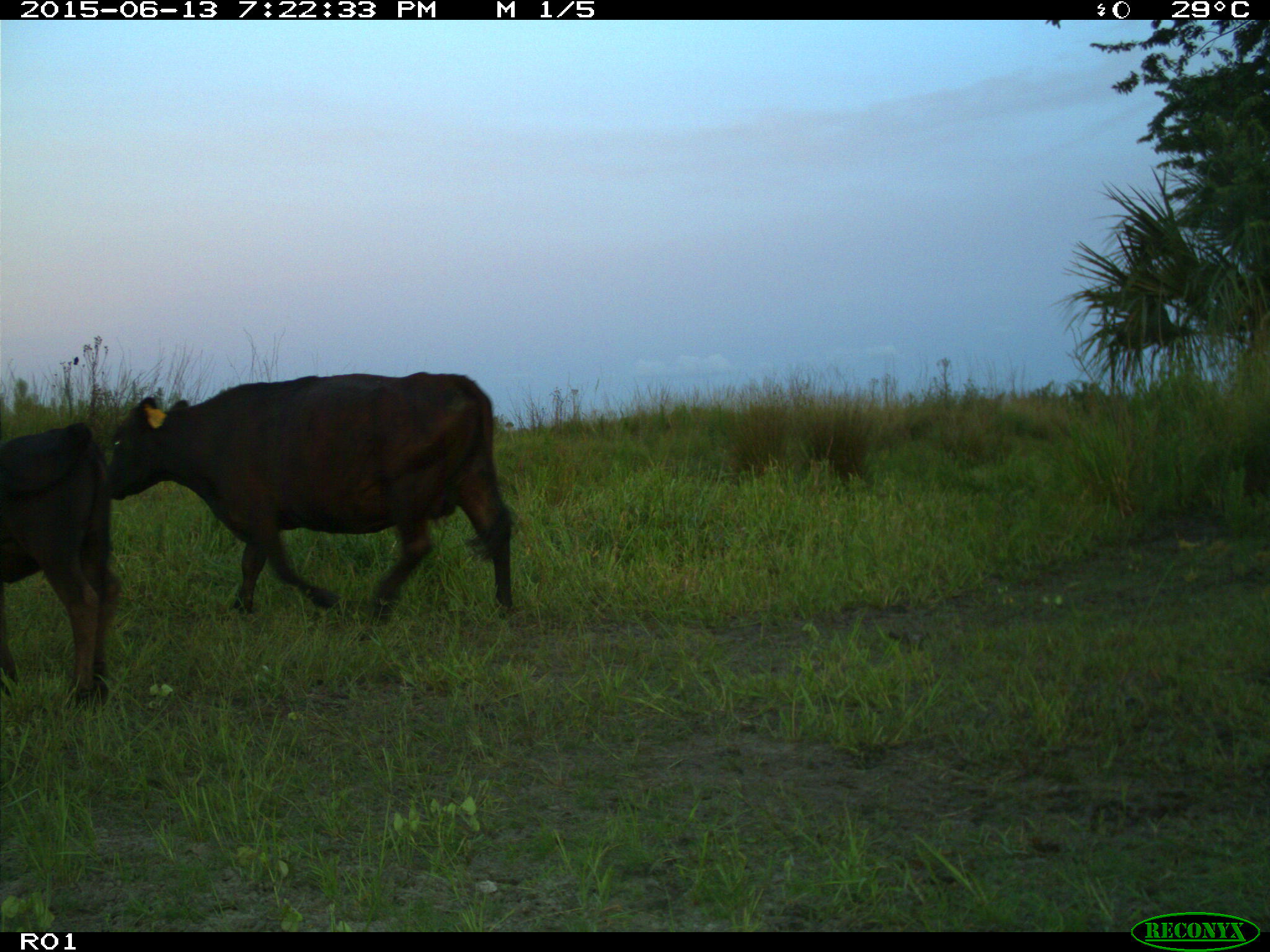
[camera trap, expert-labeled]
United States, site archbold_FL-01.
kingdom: Animalia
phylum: Chordata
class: Mammalia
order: Artiodactyla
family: Bovidae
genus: Bos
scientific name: Bos taurus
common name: domestic cow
Bos taurus (domestic cow).